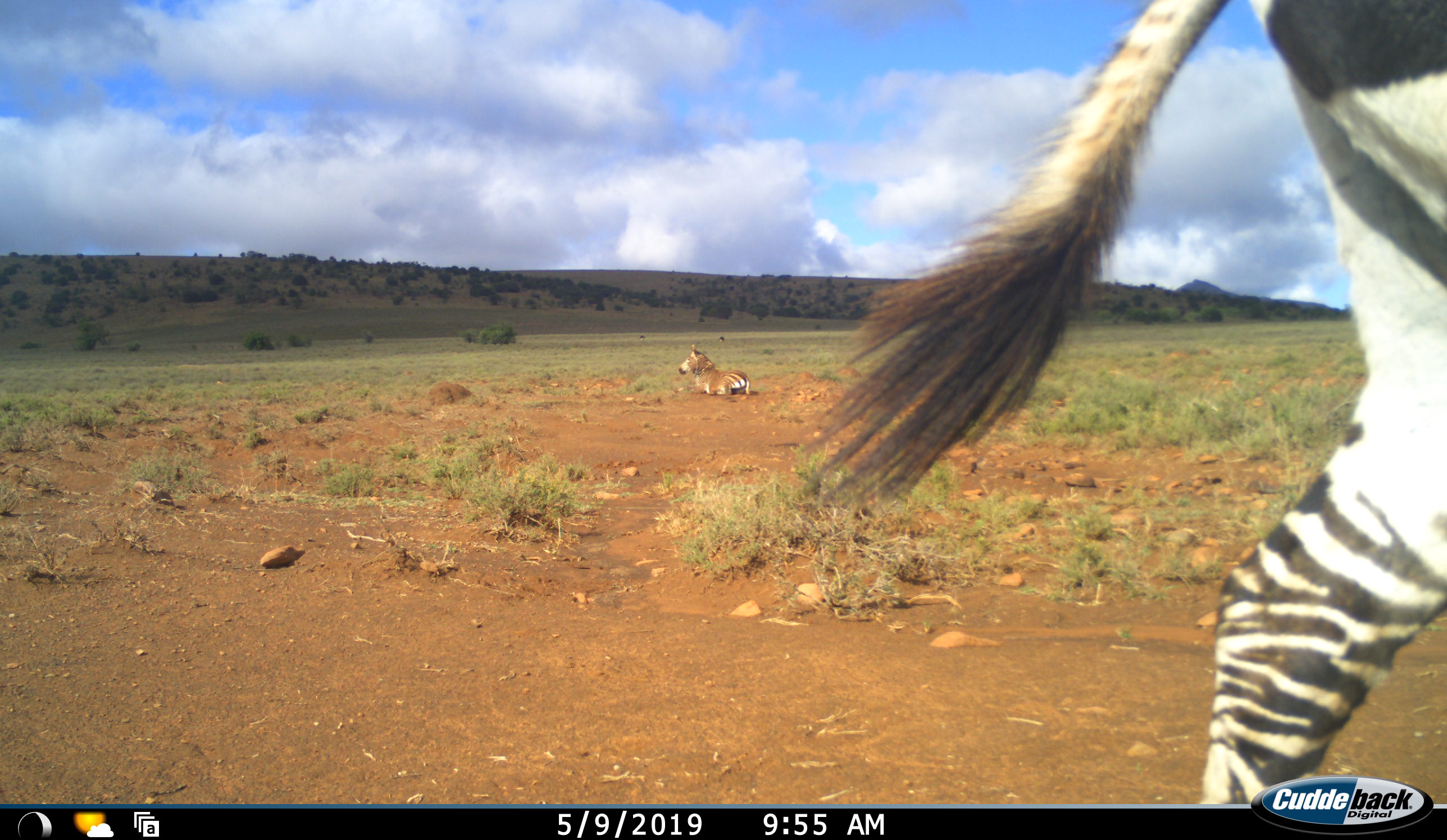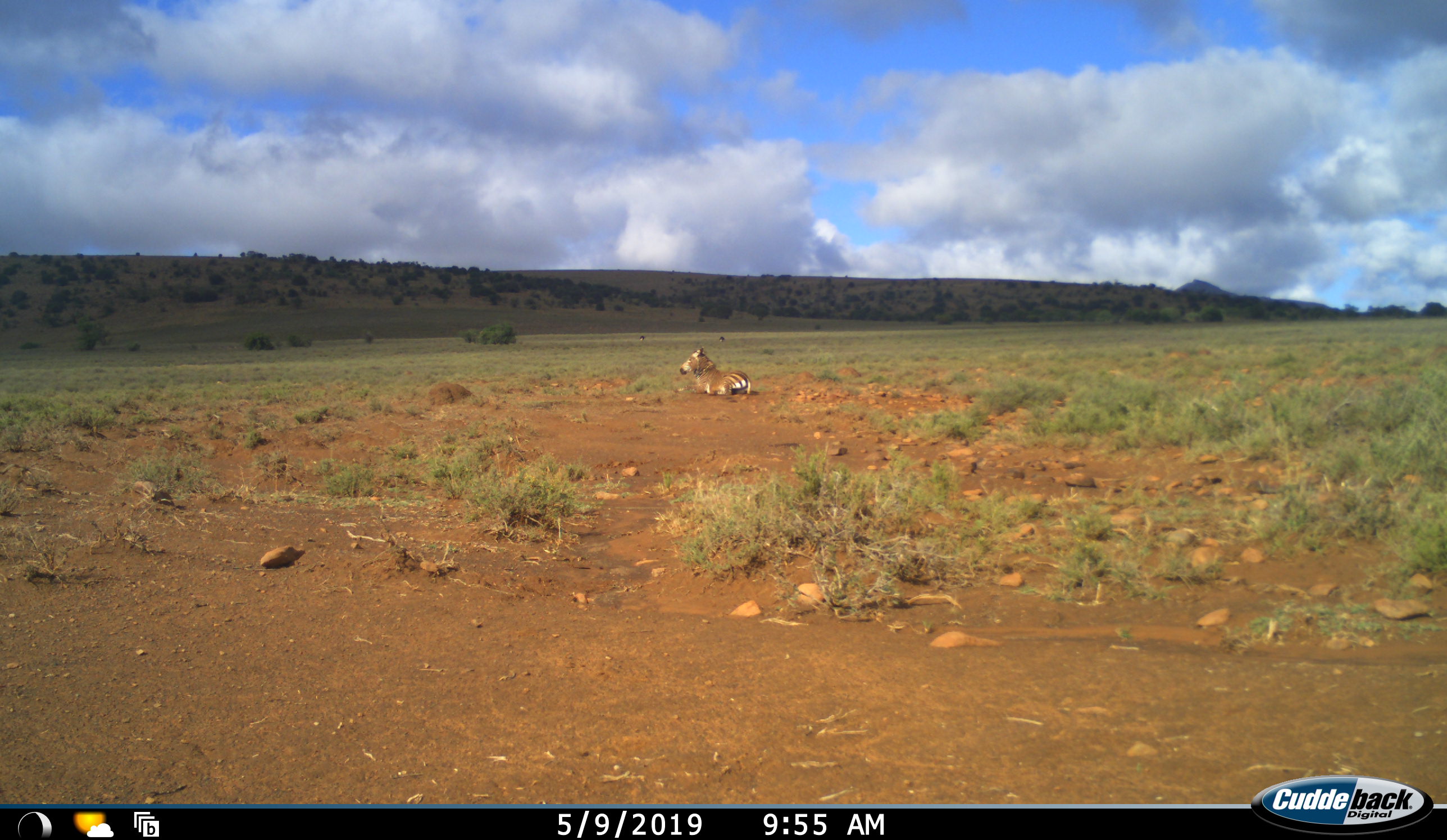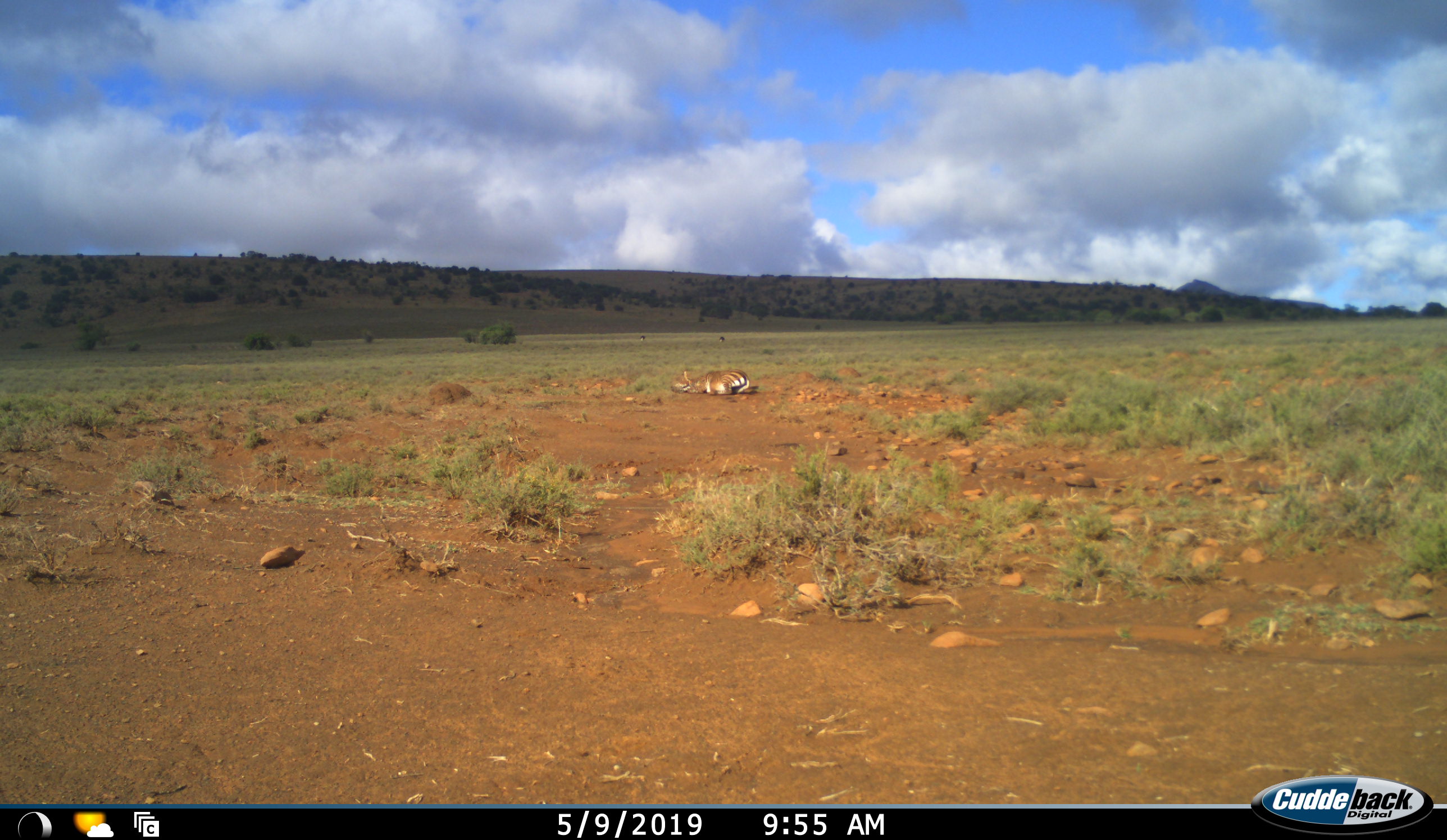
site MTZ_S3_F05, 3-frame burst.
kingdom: Animalia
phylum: Chordata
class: Mammalia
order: Perissodactyla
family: Equidae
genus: Equus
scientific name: Equus zebra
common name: mountain zebra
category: zebramountain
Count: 2.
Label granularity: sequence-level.